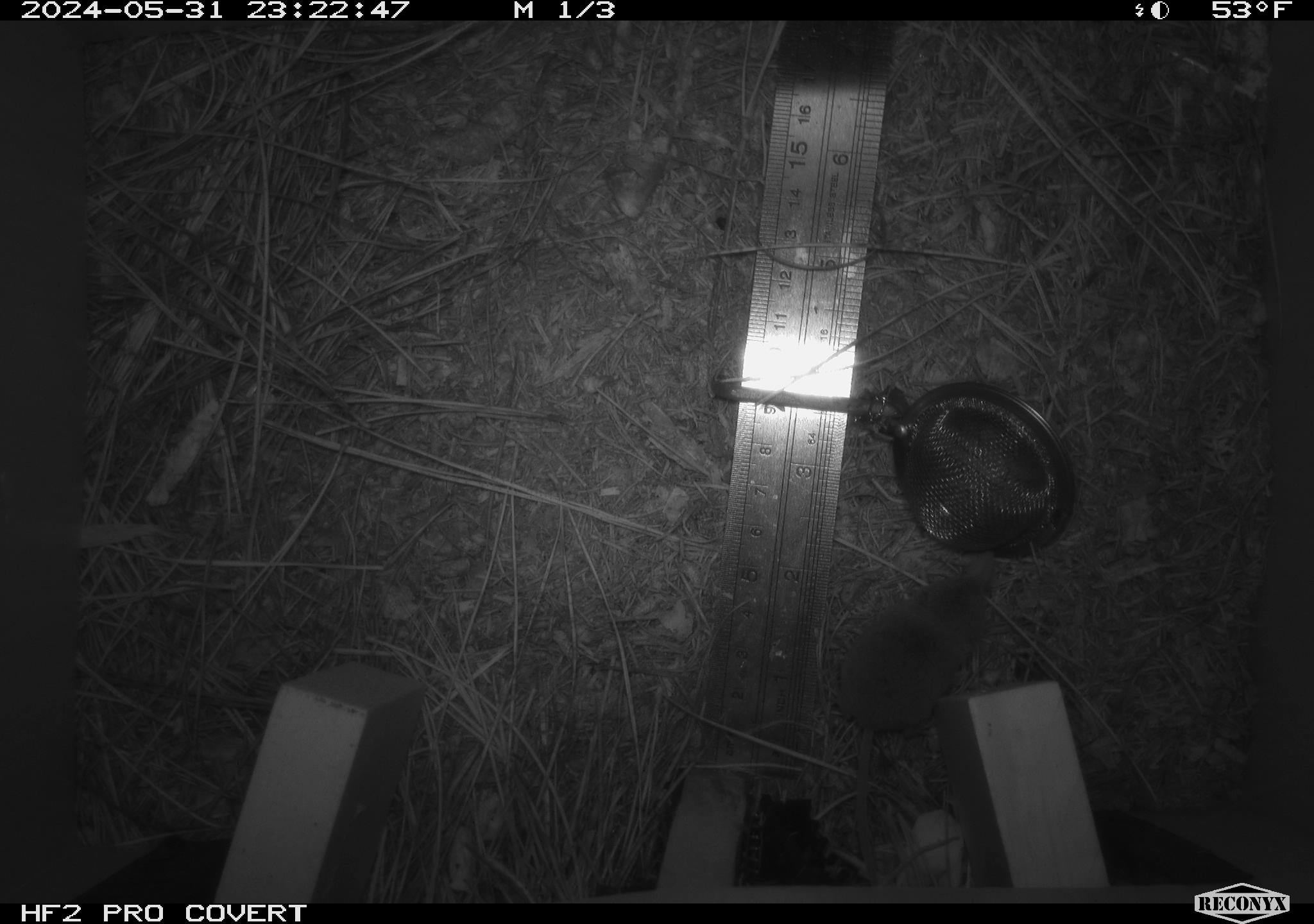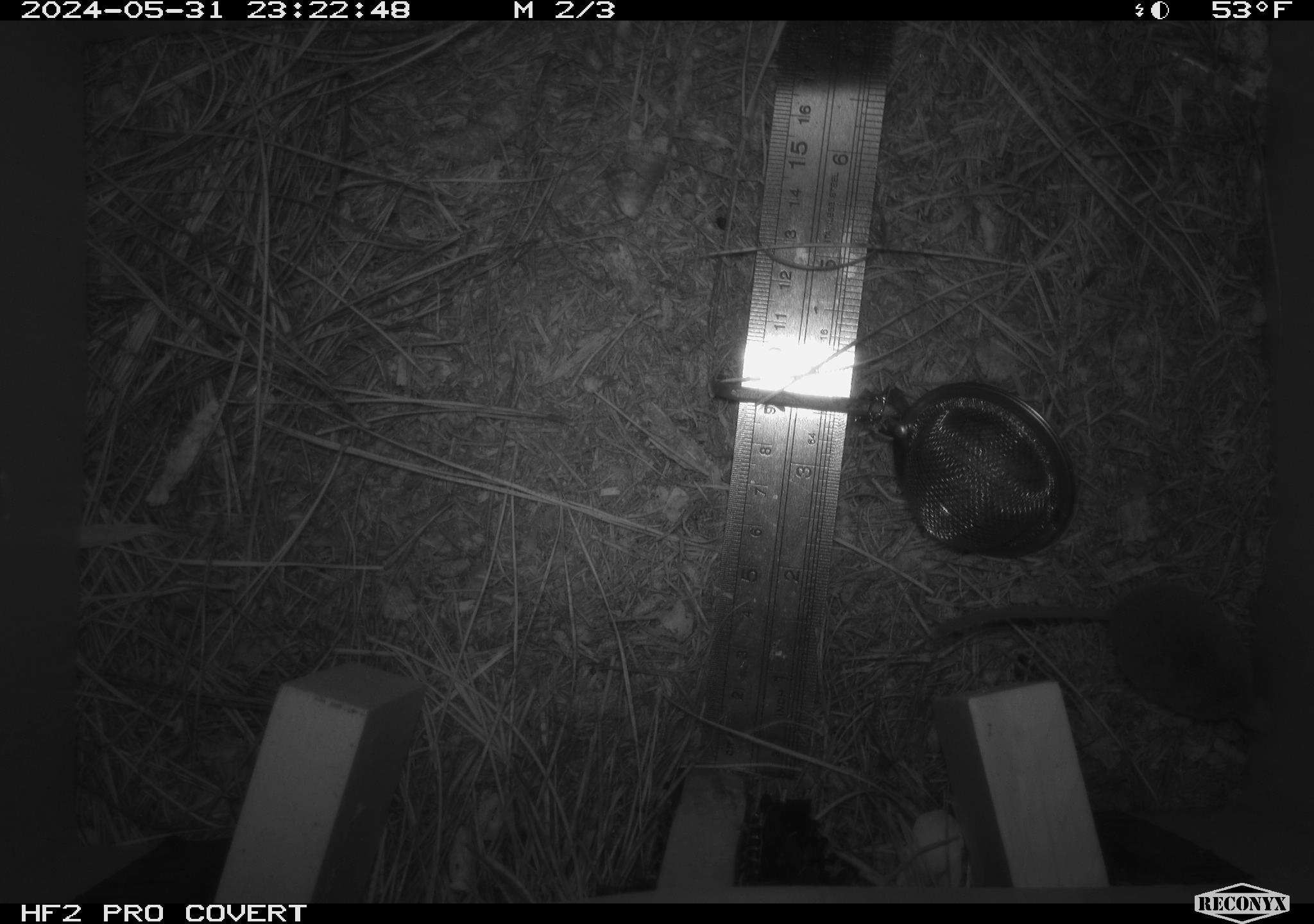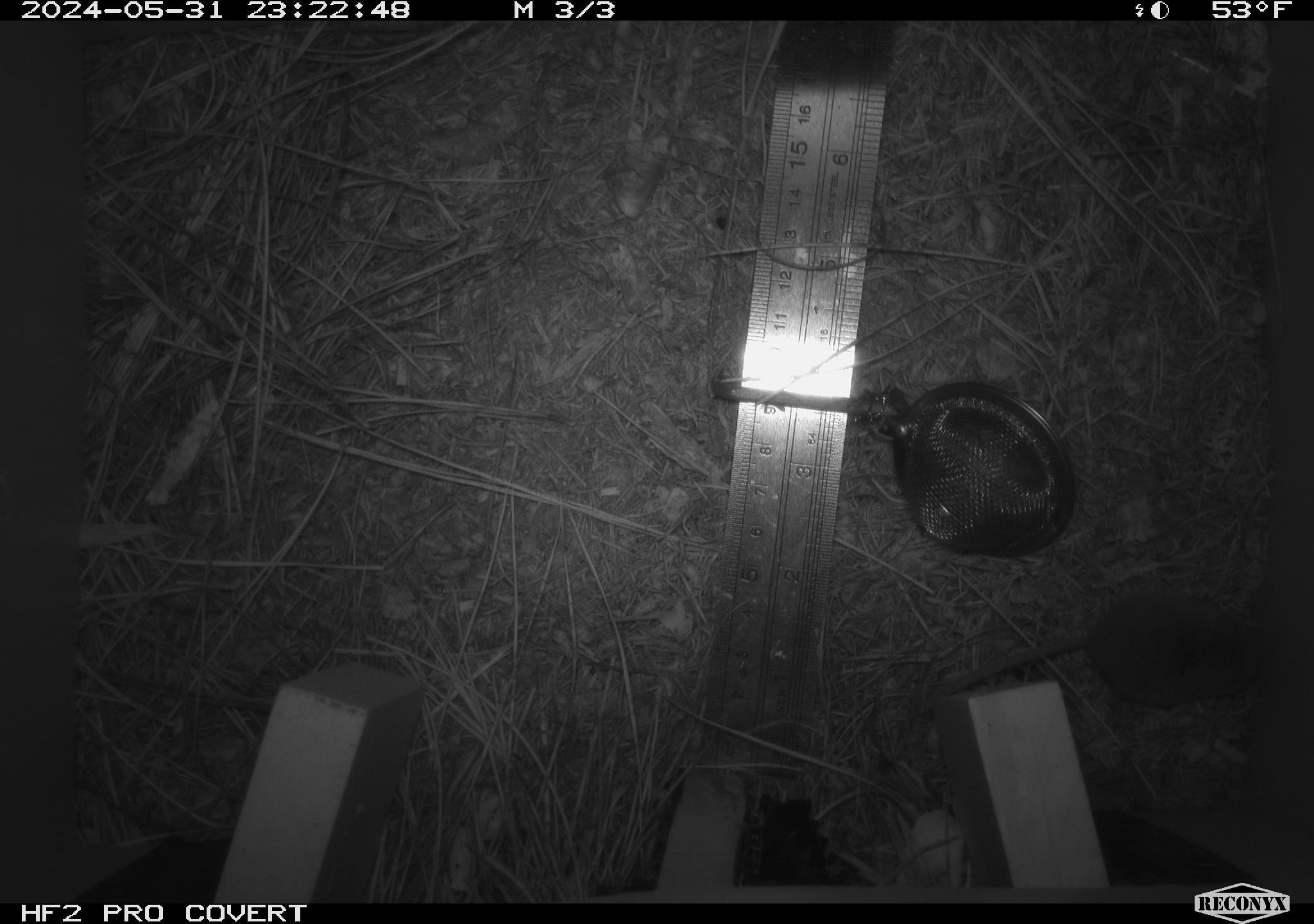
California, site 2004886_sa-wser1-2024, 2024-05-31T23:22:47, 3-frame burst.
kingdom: Animalia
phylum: Chordata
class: Mammalia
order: Eulipotyphla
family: Soricidae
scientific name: Soricidae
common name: shrews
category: soricidae family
Soricidae family (shrews) (Soricidae).